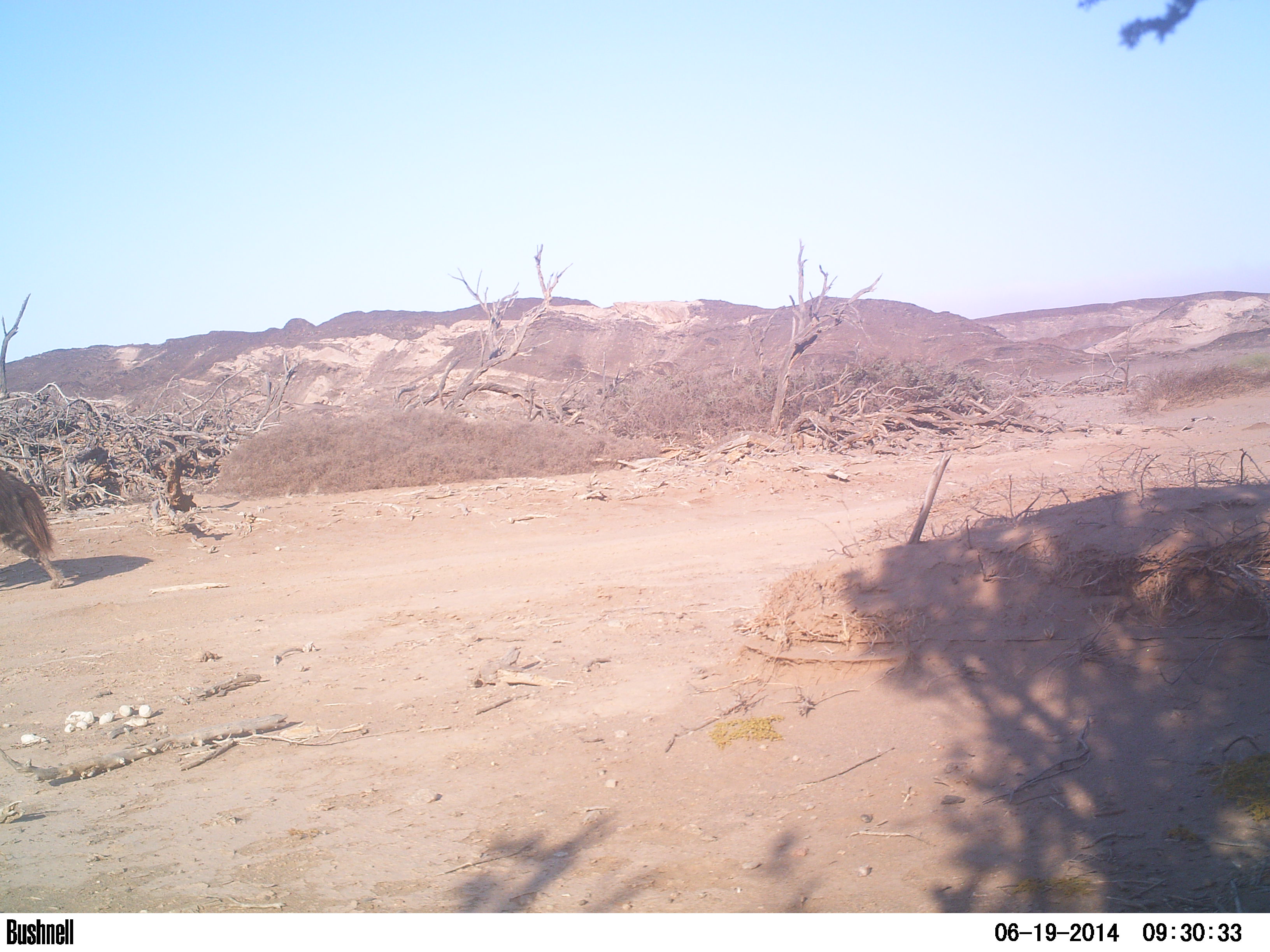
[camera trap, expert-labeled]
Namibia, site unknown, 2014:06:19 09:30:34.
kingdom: Animalia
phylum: Chordata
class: Mammalia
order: Carnivora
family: Hyaenidae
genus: Parahyaena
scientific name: Parahyaena brunnea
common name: brown hyena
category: hyaena brunnea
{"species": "hyaena brunnea (brown hyena) (Parahyaena brunnea)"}